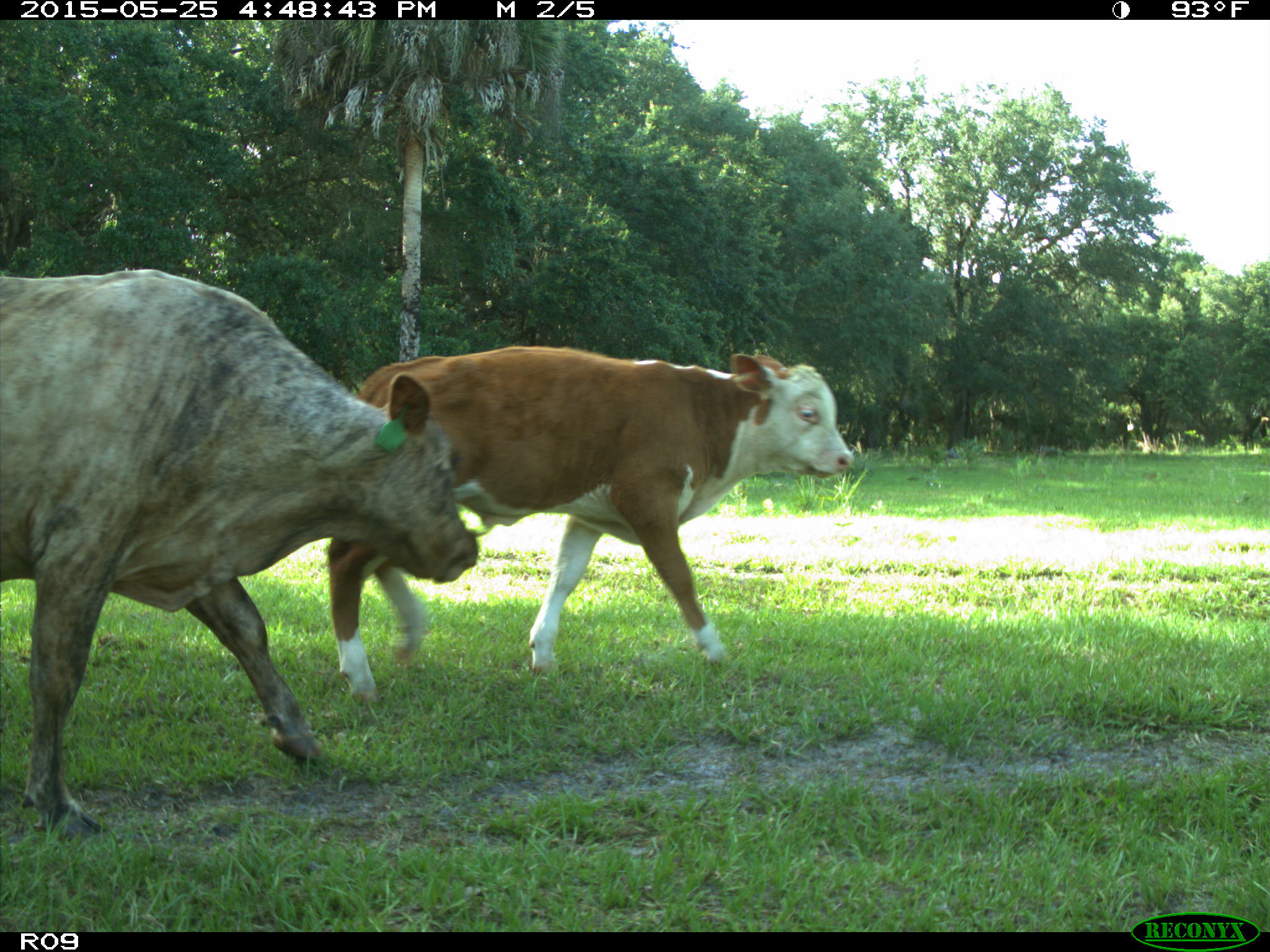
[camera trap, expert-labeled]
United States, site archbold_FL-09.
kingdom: Animalia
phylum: Chordata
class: Mammalia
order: Artiodactyla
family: Bovidae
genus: Bos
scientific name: Bos taurus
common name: domestic cow